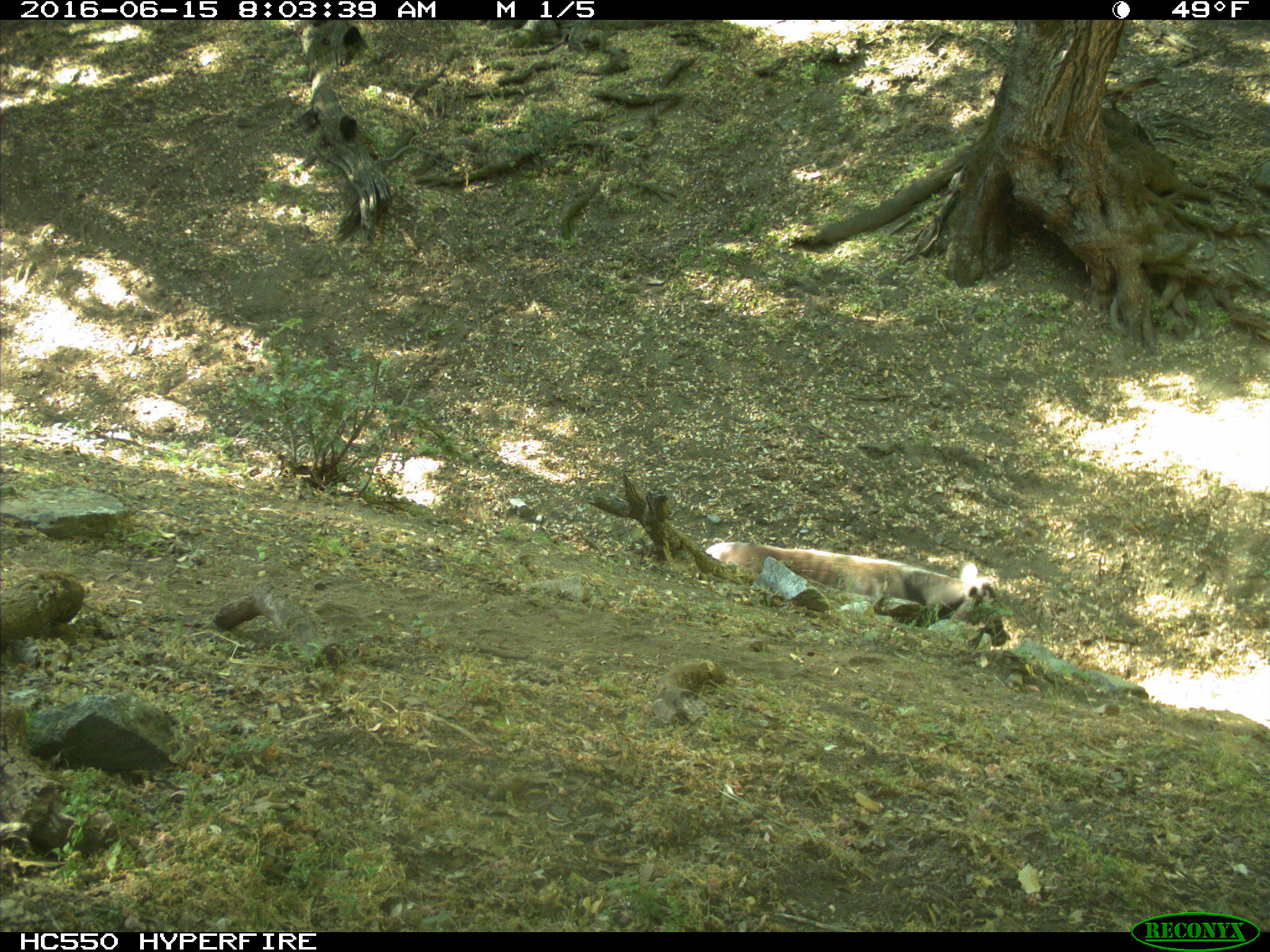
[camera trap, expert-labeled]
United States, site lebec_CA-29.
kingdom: Animalia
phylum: Chordata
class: Mammalia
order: Artiodactyla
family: Bovidae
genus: Bos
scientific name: Bos taurus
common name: domestic cow